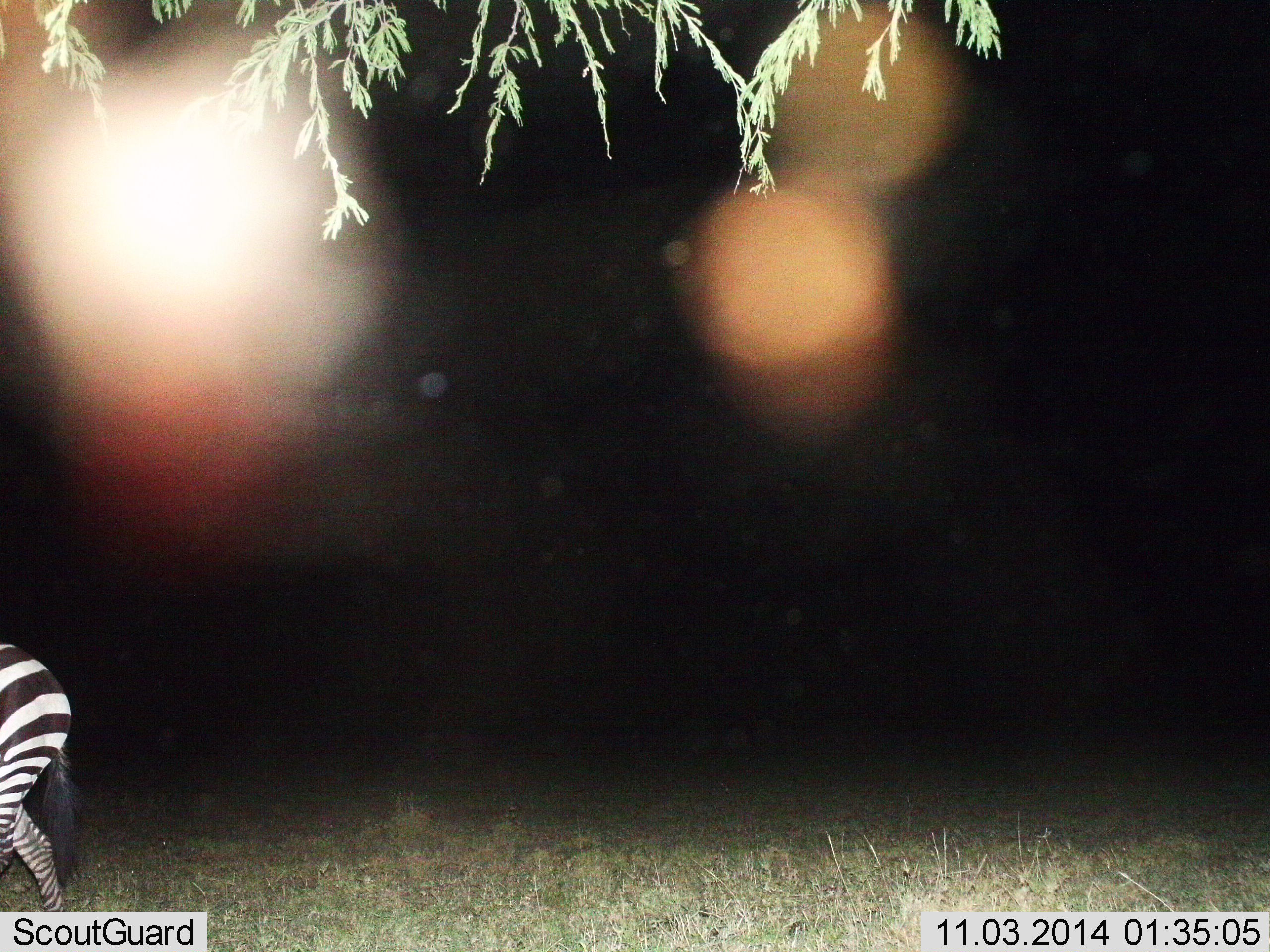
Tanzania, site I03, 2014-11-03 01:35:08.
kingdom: Animalia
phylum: Chordata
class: Mammalia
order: Perissodactyla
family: Equidae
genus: Equus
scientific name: Equus quagga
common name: plains zebra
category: zebra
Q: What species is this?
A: Zebra (plains zebra) (Equus quagga).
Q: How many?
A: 1.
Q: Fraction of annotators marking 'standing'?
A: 30%.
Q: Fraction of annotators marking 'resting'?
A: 0%.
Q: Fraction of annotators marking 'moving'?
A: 70%.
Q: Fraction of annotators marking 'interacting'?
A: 0%.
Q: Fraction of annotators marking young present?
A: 0%.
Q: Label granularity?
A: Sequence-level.